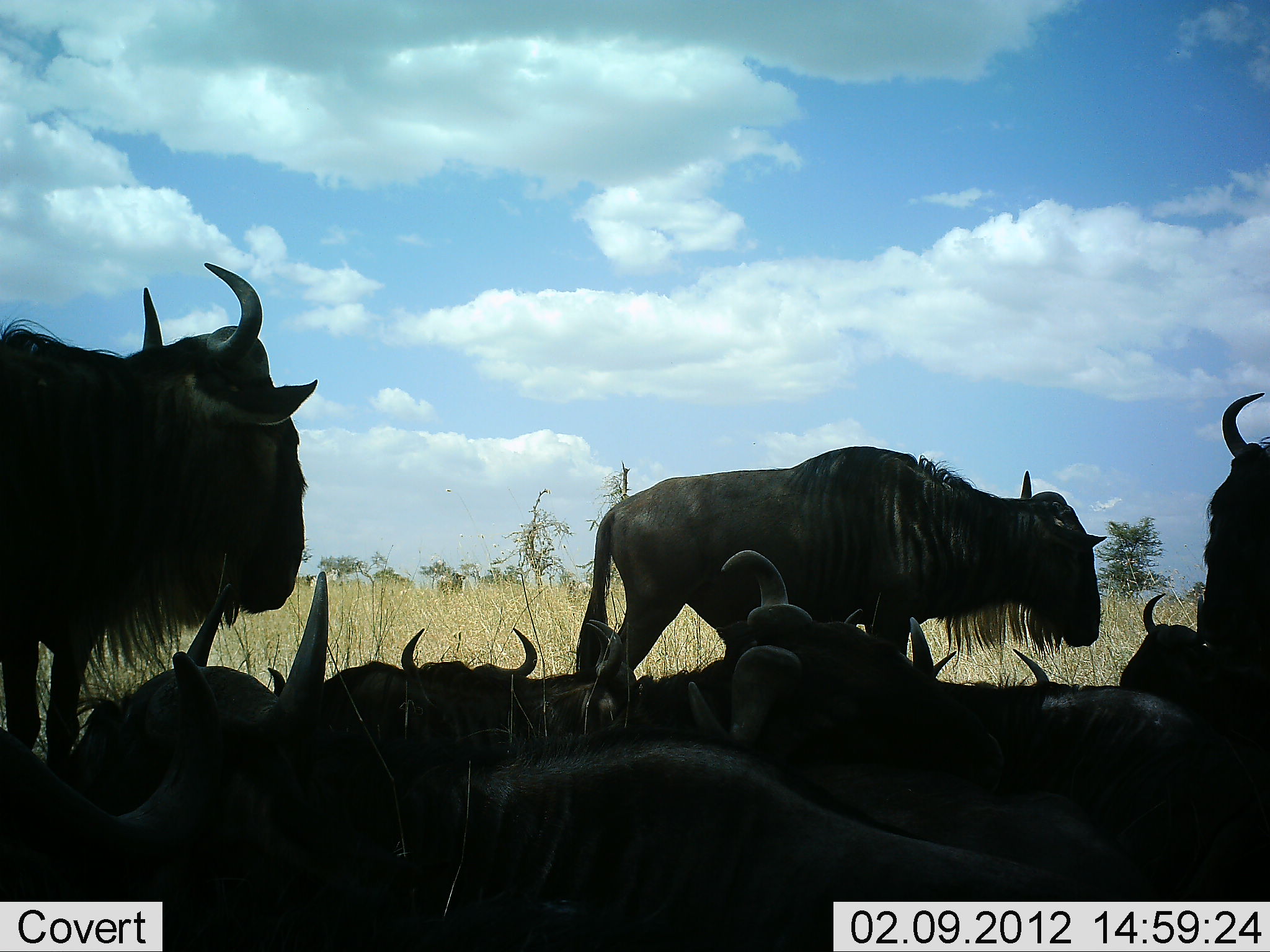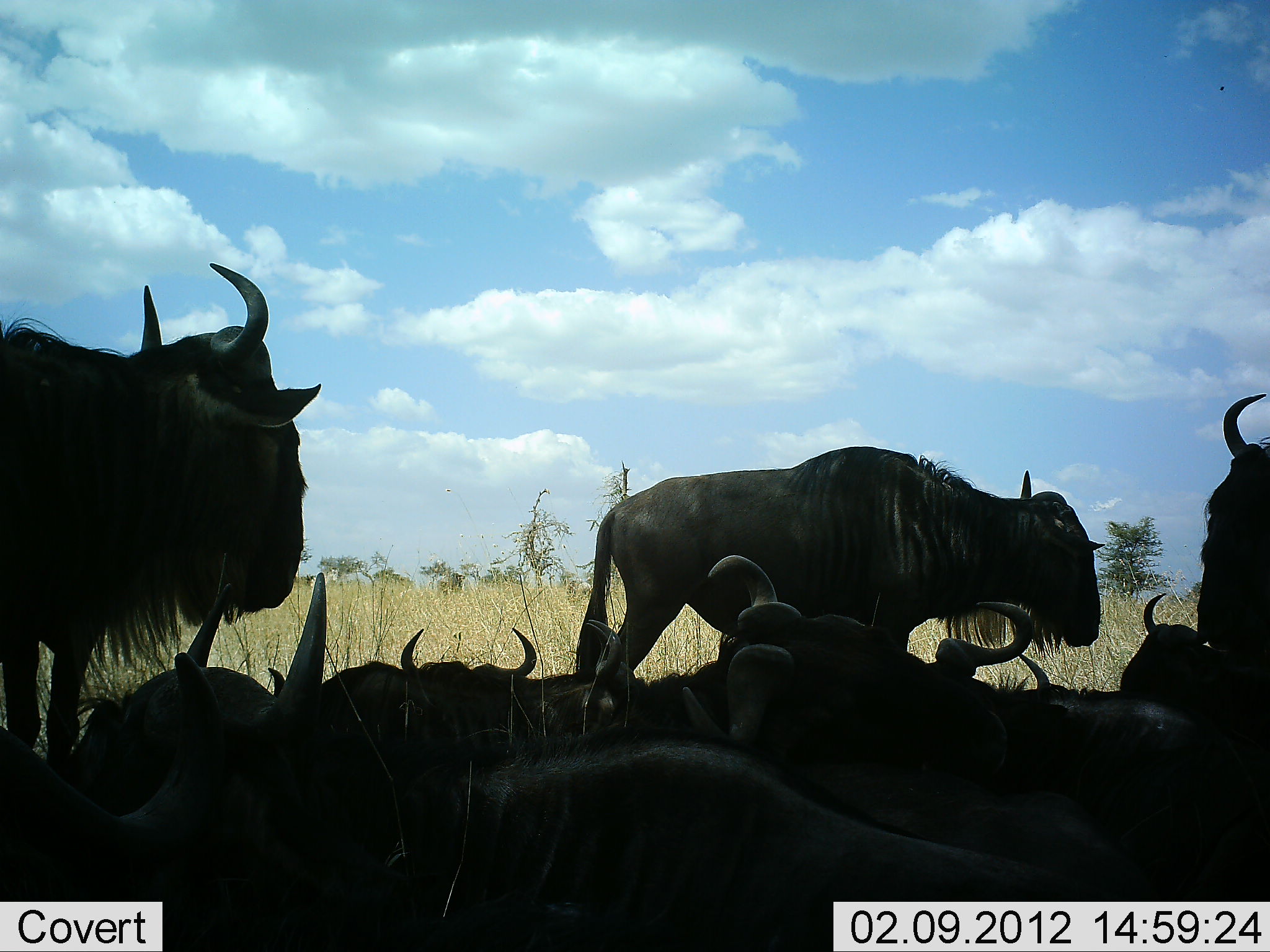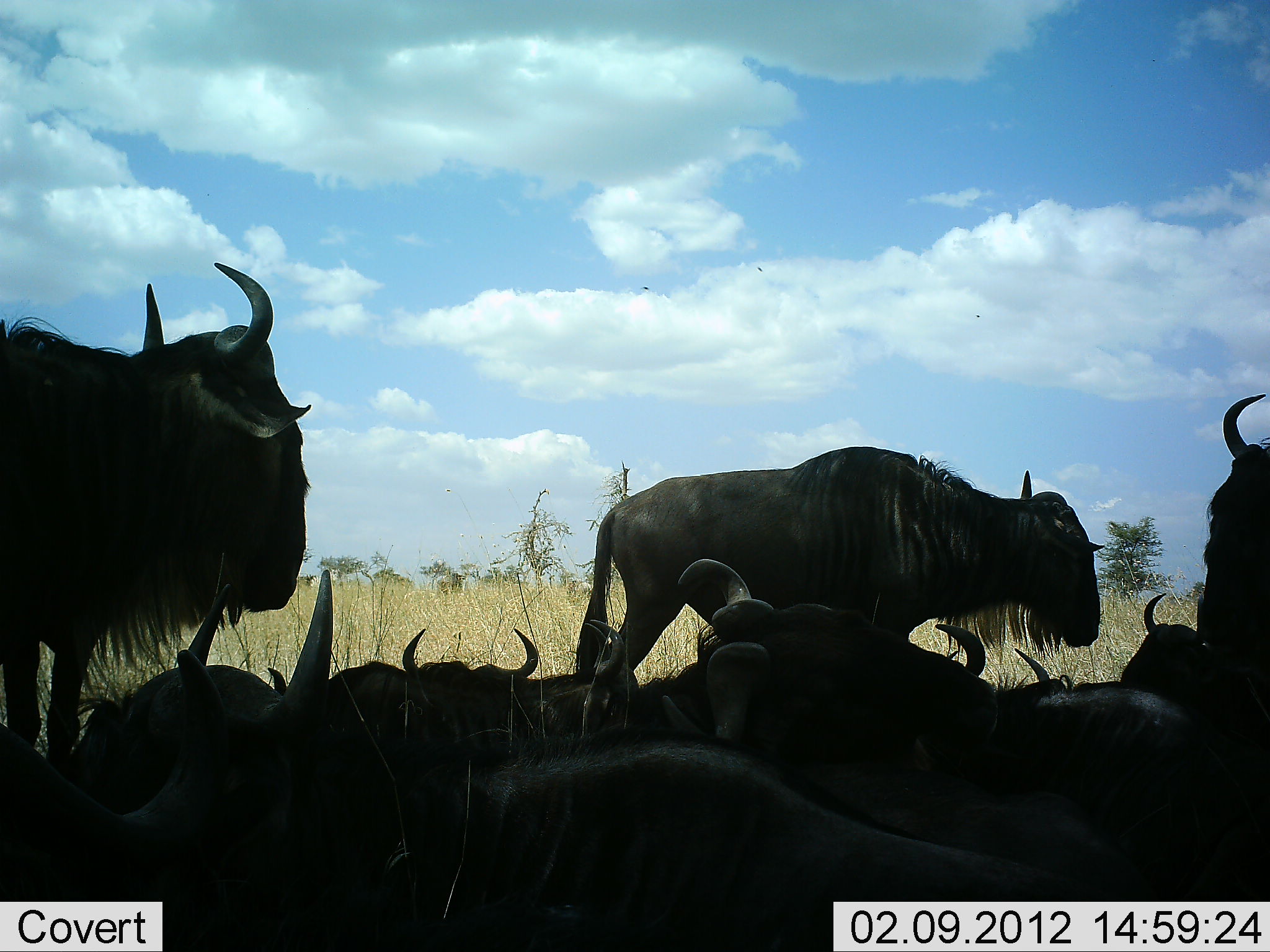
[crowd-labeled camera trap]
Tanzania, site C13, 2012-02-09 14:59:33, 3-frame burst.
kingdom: Animalia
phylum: Chordata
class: Mammalia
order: Artiodactyla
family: Bovidae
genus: Connochaetes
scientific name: Connochaetes taurinus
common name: blue wildebeest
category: wildebeest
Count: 10.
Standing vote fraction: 81%.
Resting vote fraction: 100%.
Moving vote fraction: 0%.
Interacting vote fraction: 0%.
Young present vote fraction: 0%.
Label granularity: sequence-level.